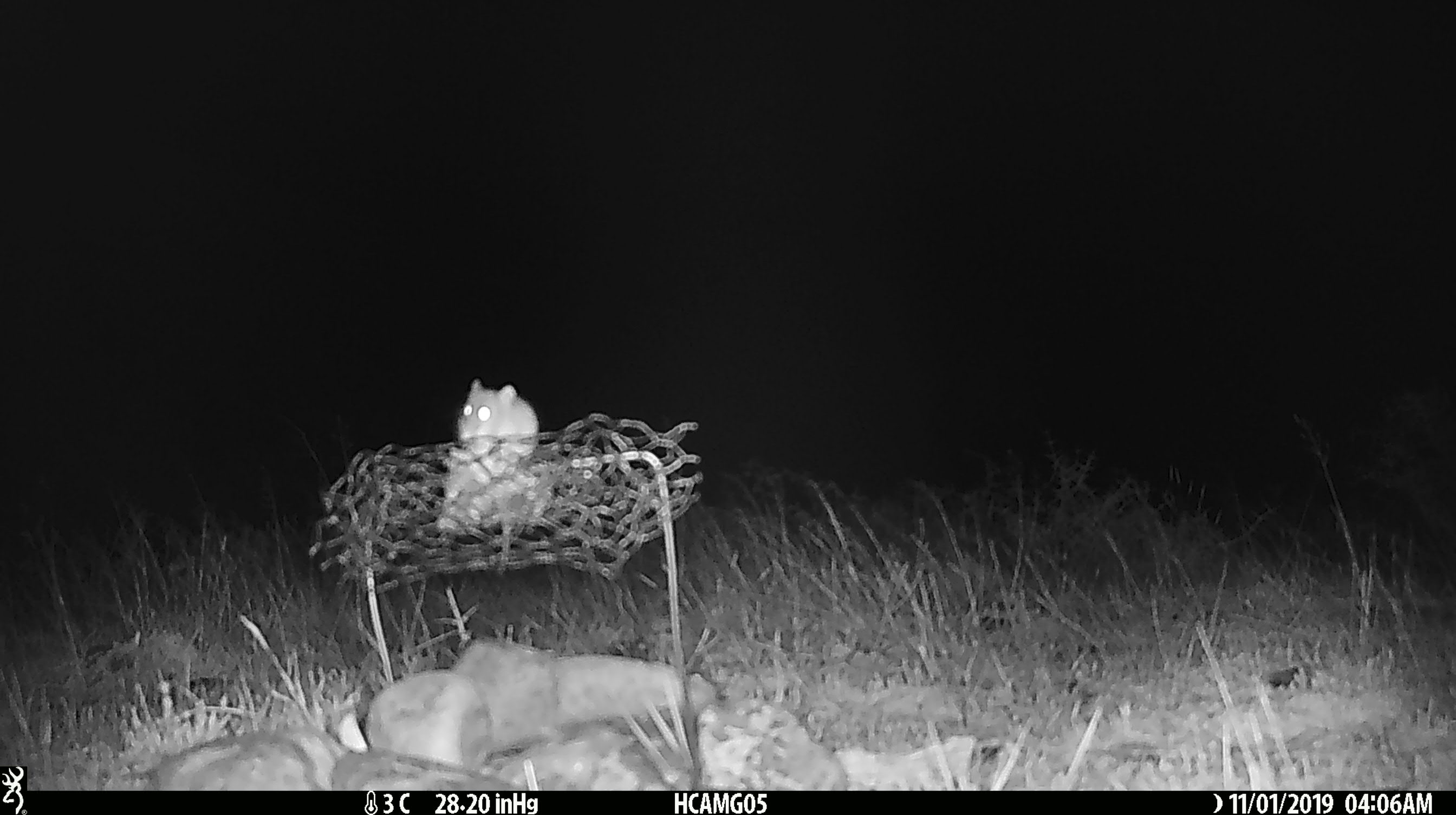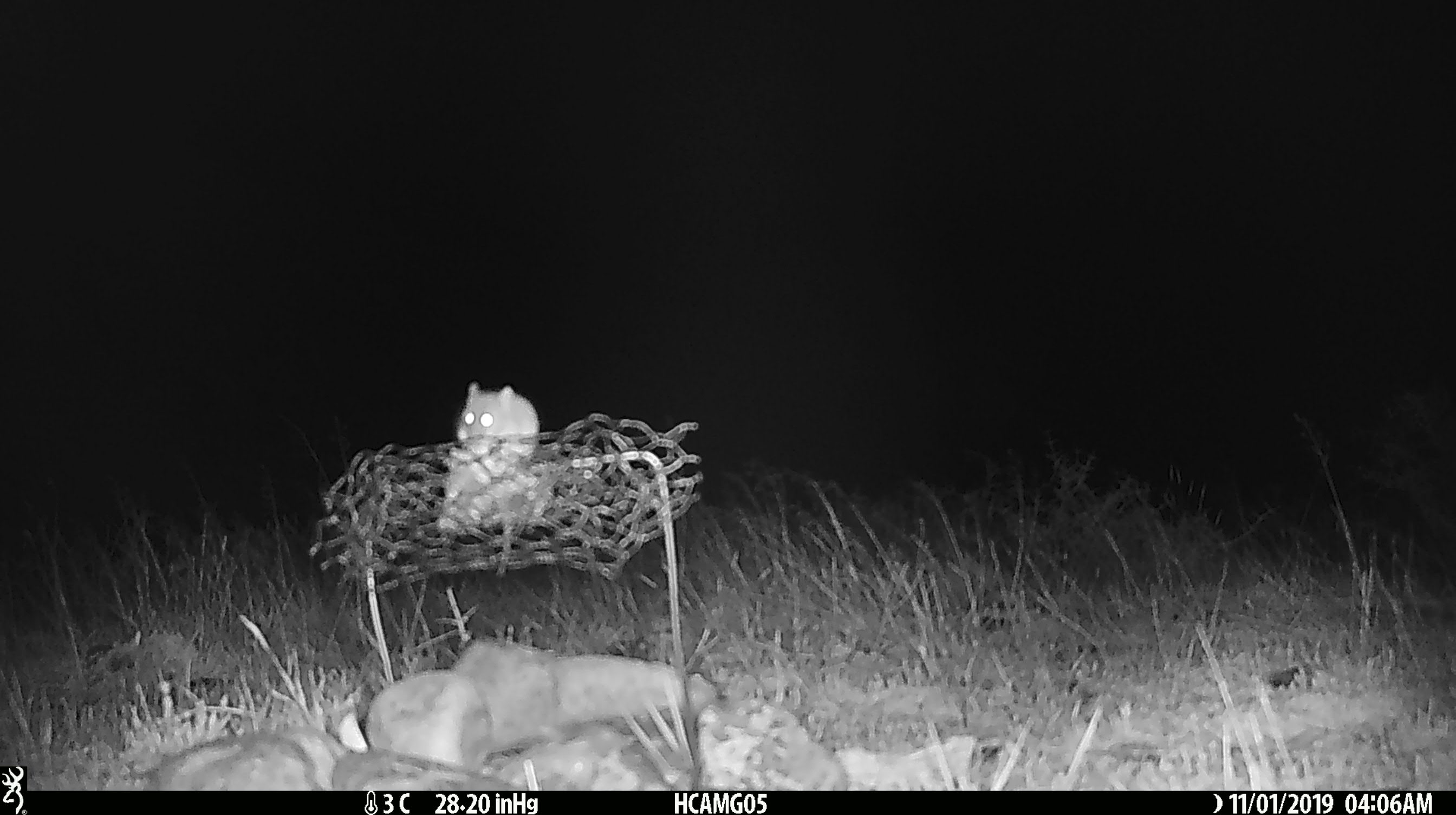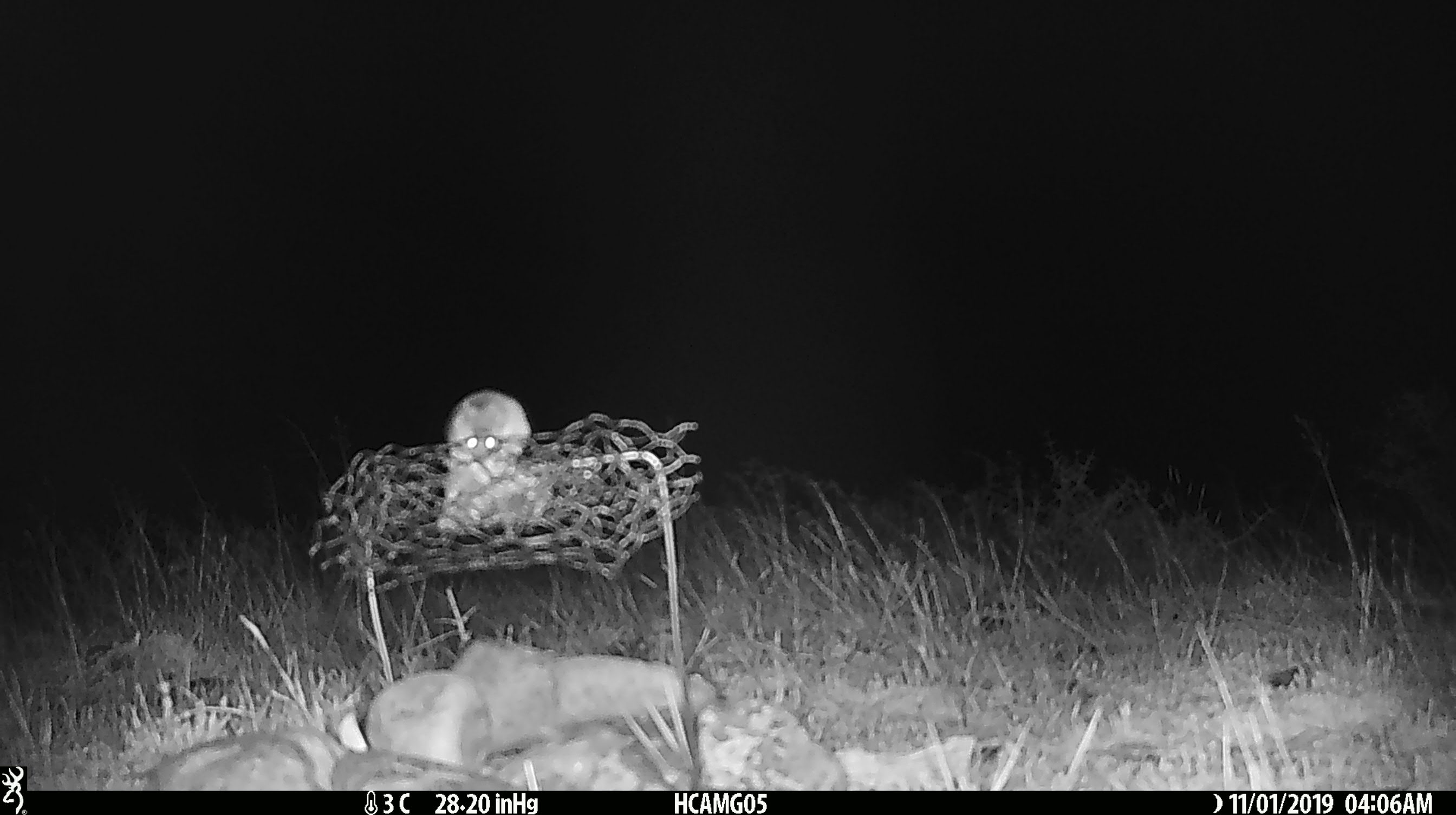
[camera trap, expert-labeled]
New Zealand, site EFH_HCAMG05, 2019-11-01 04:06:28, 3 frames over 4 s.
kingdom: Animalia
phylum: Chordata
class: Mammalia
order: Rodentia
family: Muridae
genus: Mus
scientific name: Mus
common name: mouse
Mouse (Mus).